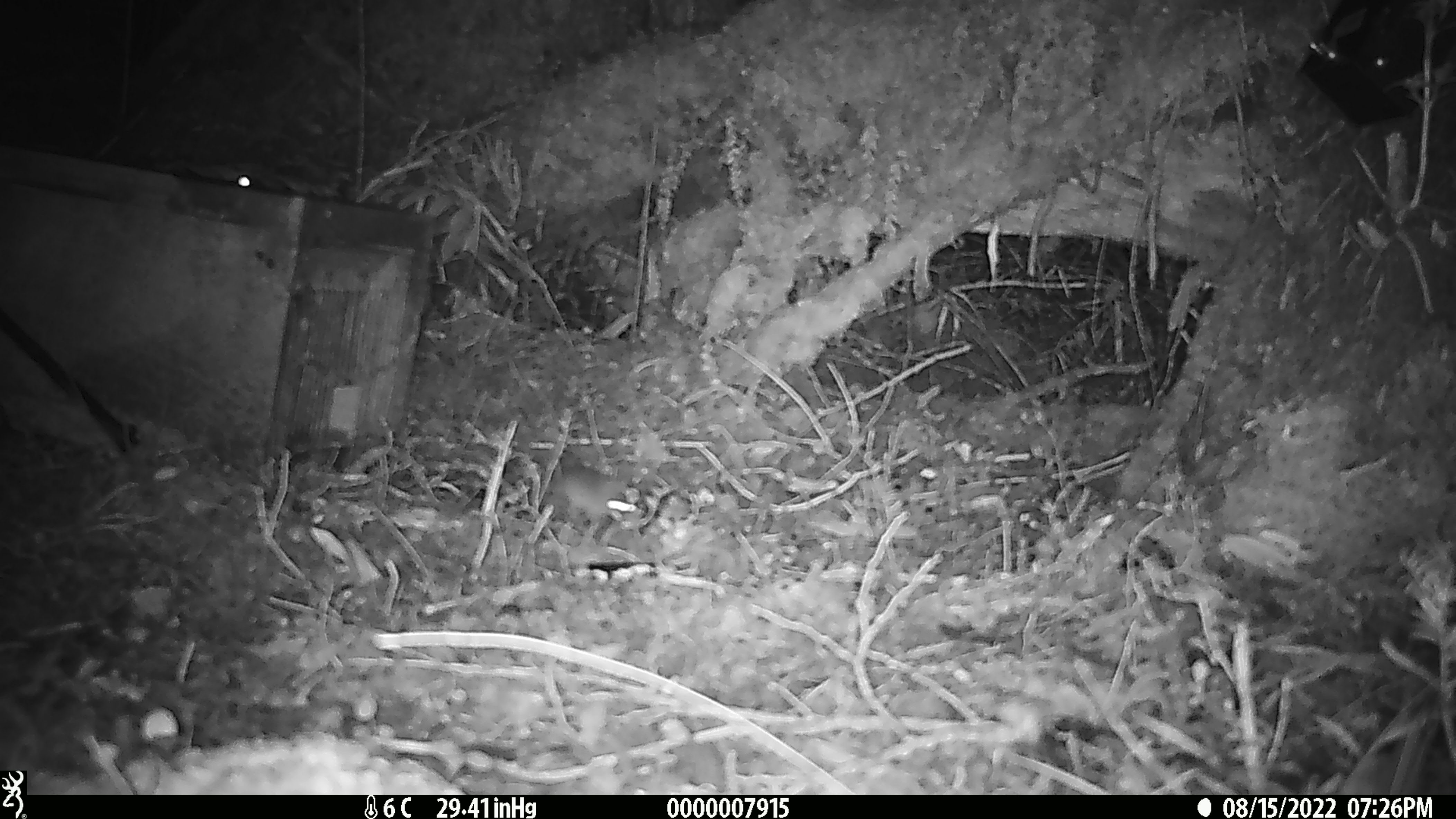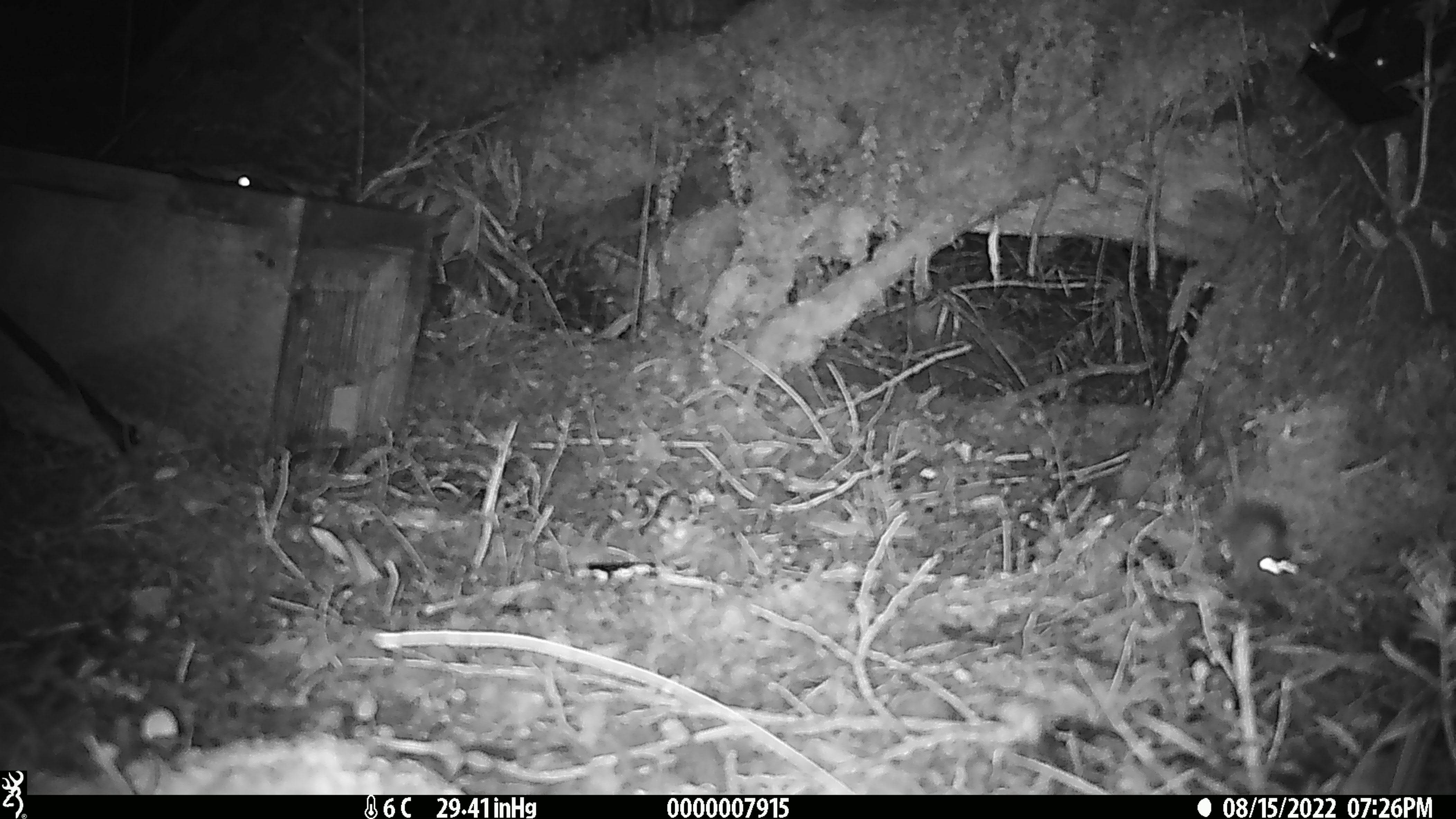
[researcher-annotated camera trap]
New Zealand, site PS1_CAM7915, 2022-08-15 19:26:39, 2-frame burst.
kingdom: Animalia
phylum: Chordata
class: Mammalia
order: Rodentia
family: Muridae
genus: Mus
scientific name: Mus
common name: mouse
Mouse (Mus).